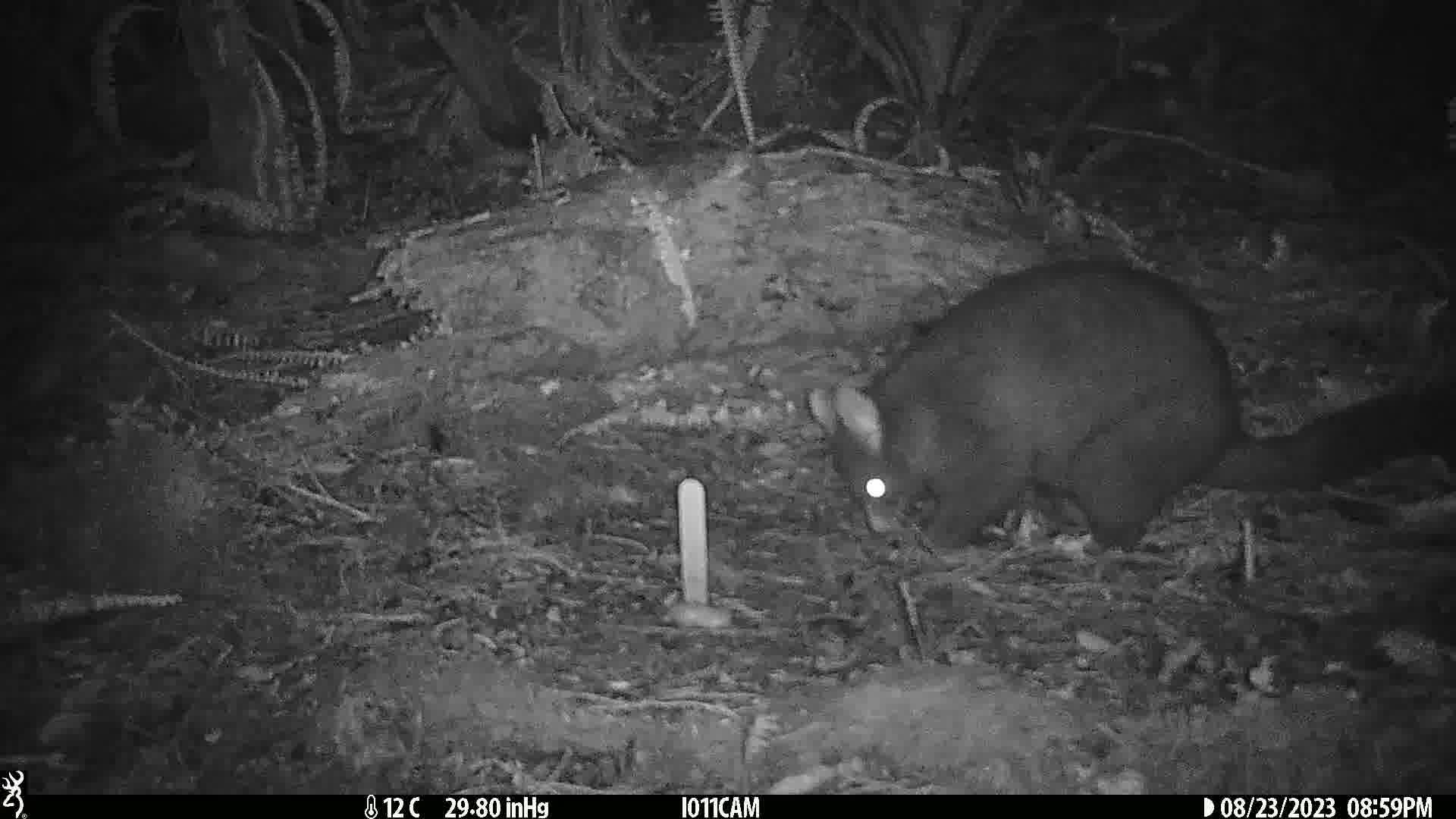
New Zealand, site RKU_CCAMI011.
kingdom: Animalia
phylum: Chordata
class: Mammalia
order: Diprotodontia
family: Phalangeridae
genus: Trichosurus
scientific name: Trichosurus vulpecula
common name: common brushtail possum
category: possum